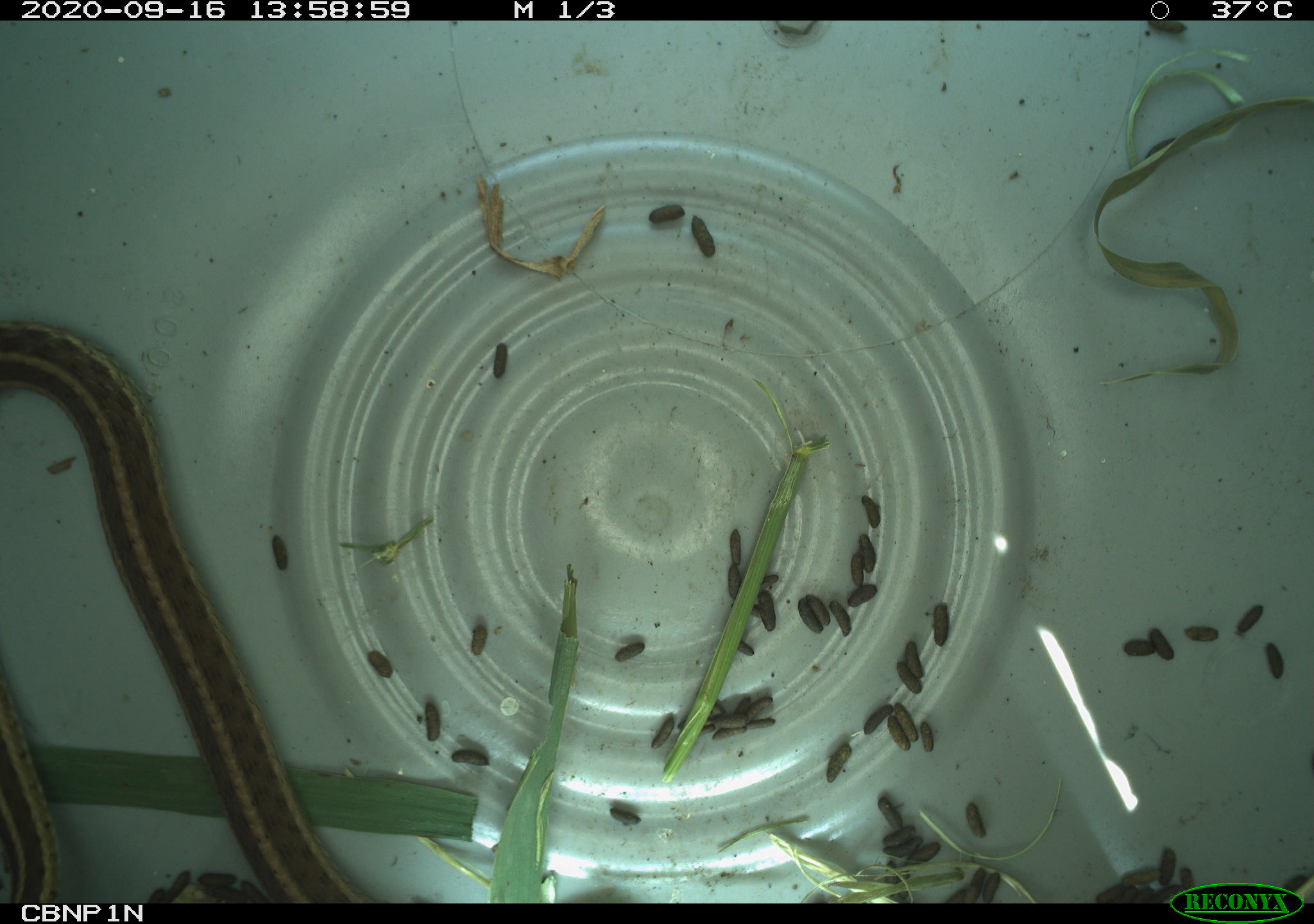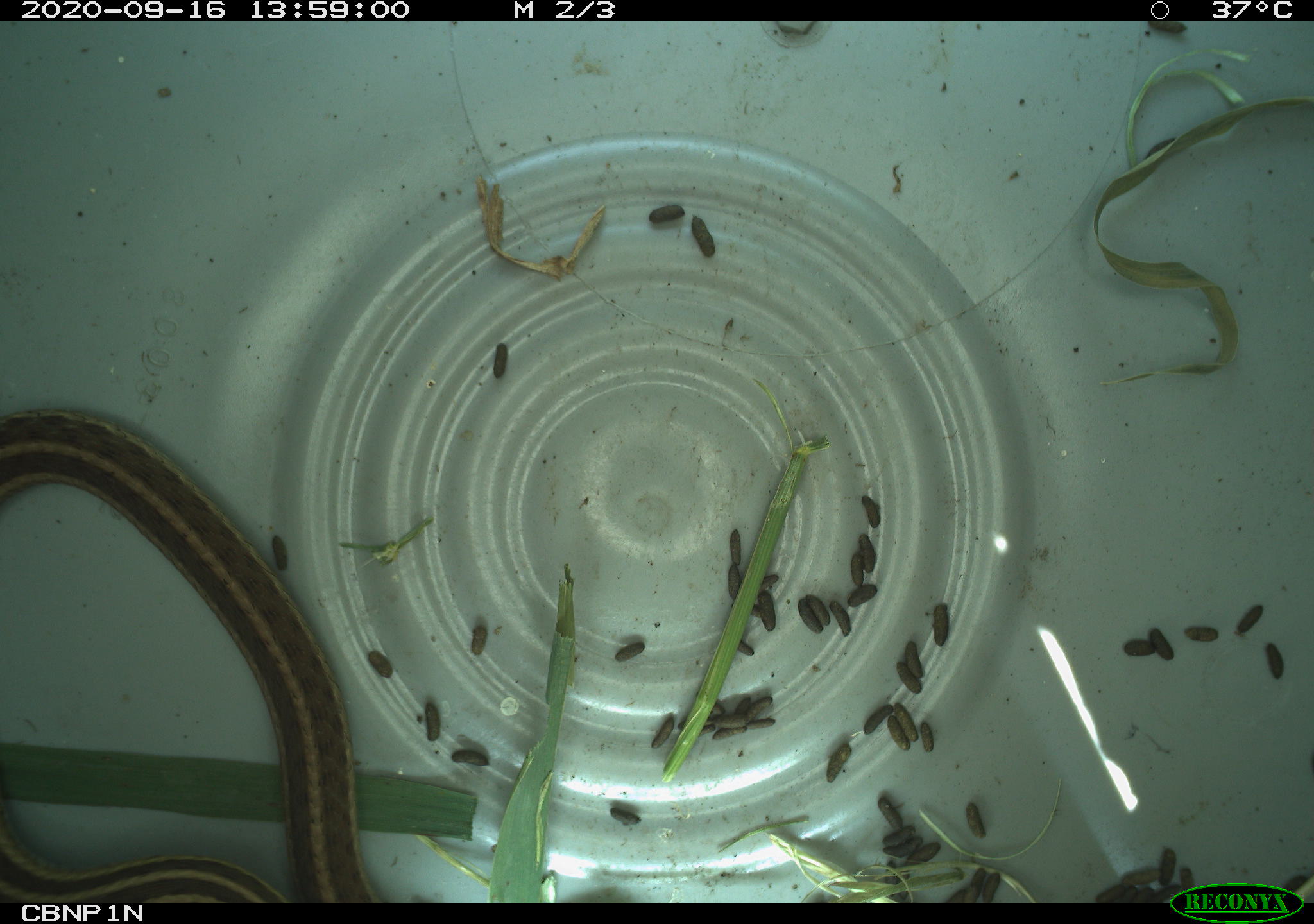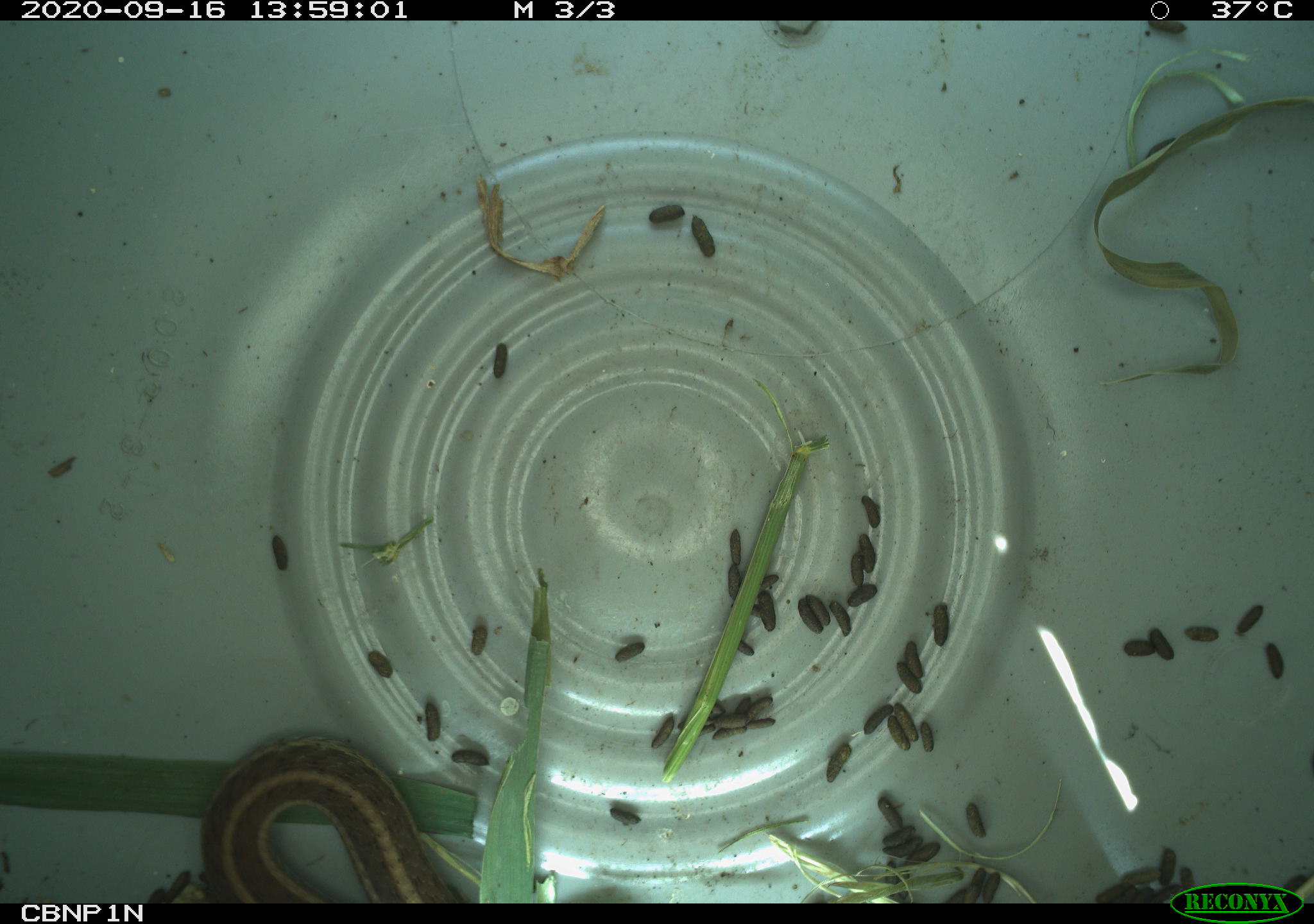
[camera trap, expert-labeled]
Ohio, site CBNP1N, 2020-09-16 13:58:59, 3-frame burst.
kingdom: Animalia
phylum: Chordata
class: Reptilia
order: Squamata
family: Colubridae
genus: Thamnophis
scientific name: Thamnophis sirtalis sirtalis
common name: eastern gartersnake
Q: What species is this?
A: Eastern gartersnake (Thamnophis sirtalis sirtalis).